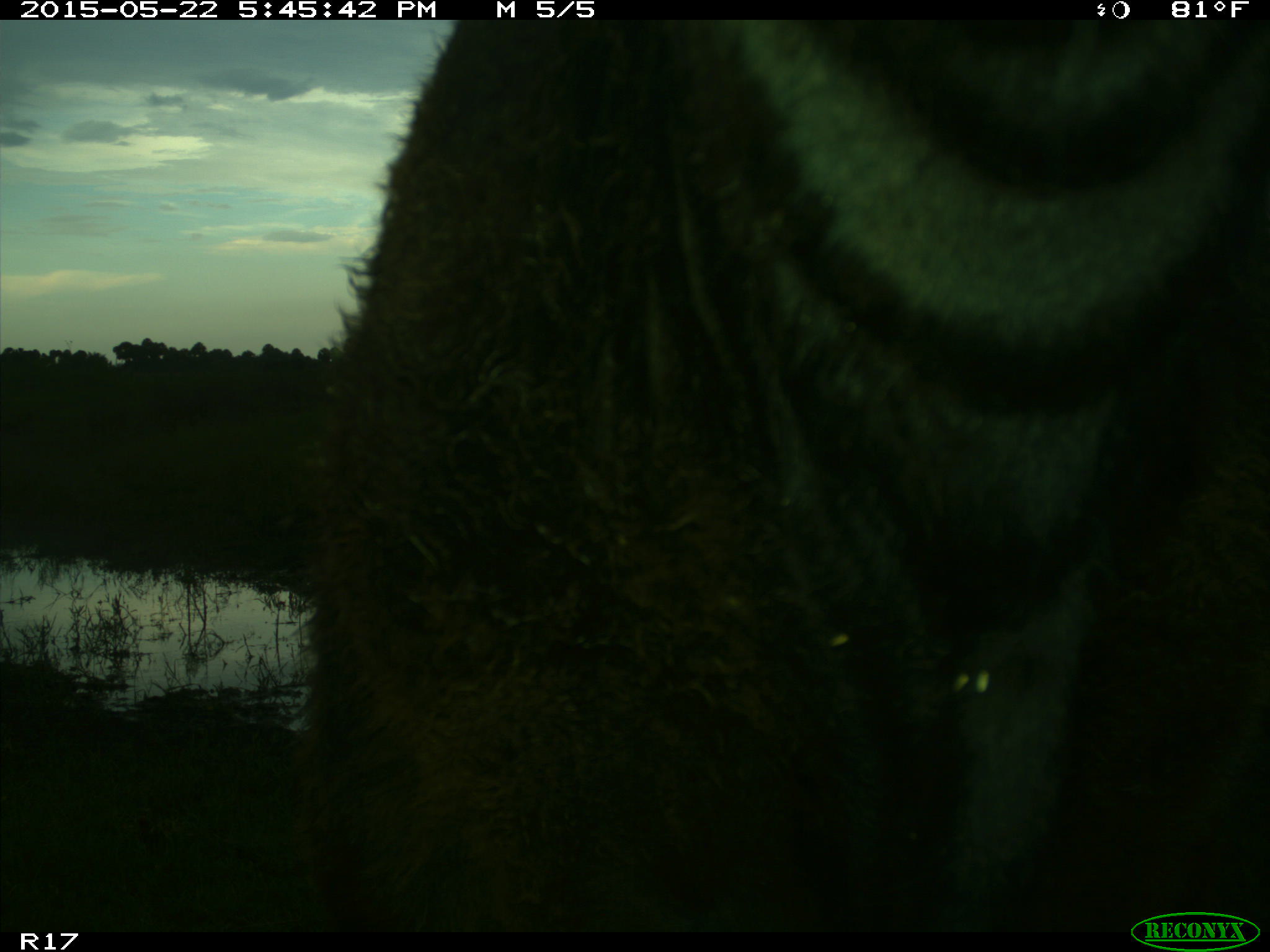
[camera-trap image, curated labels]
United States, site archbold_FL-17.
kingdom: Animalia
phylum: Chordata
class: Mammalia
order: Artiodactyla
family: Bovidae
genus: Bos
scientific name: Bos taurus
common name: domestic cow